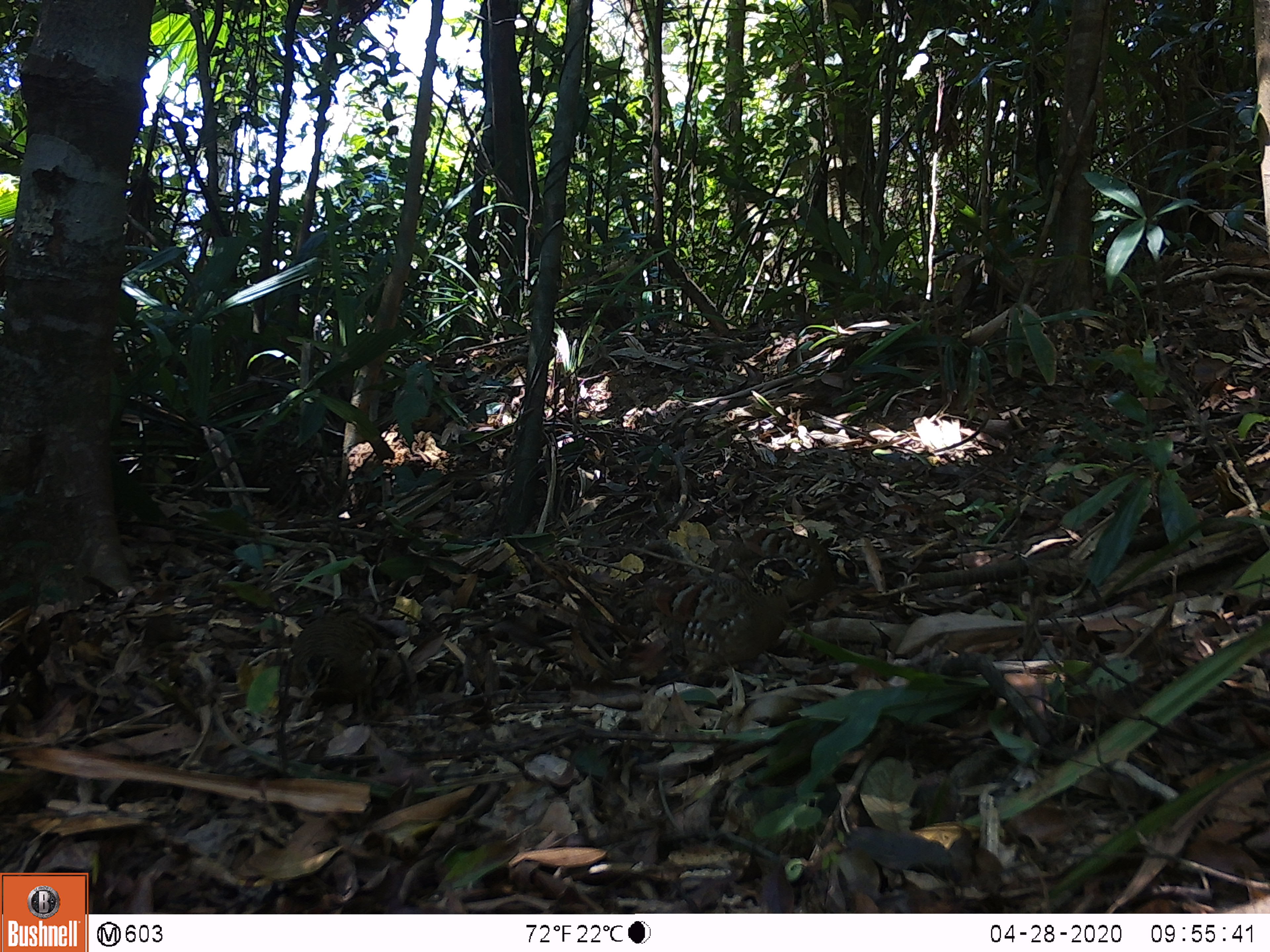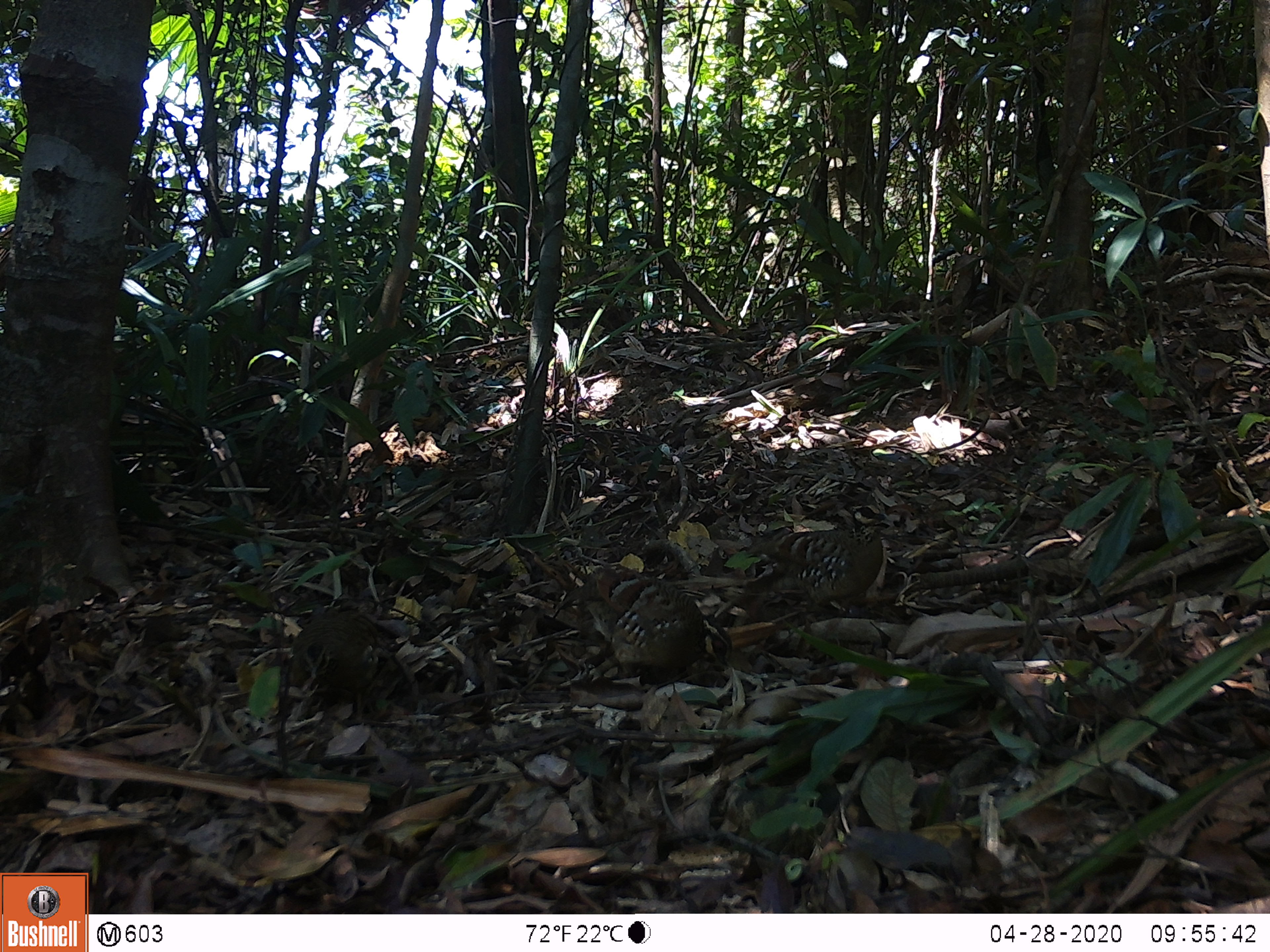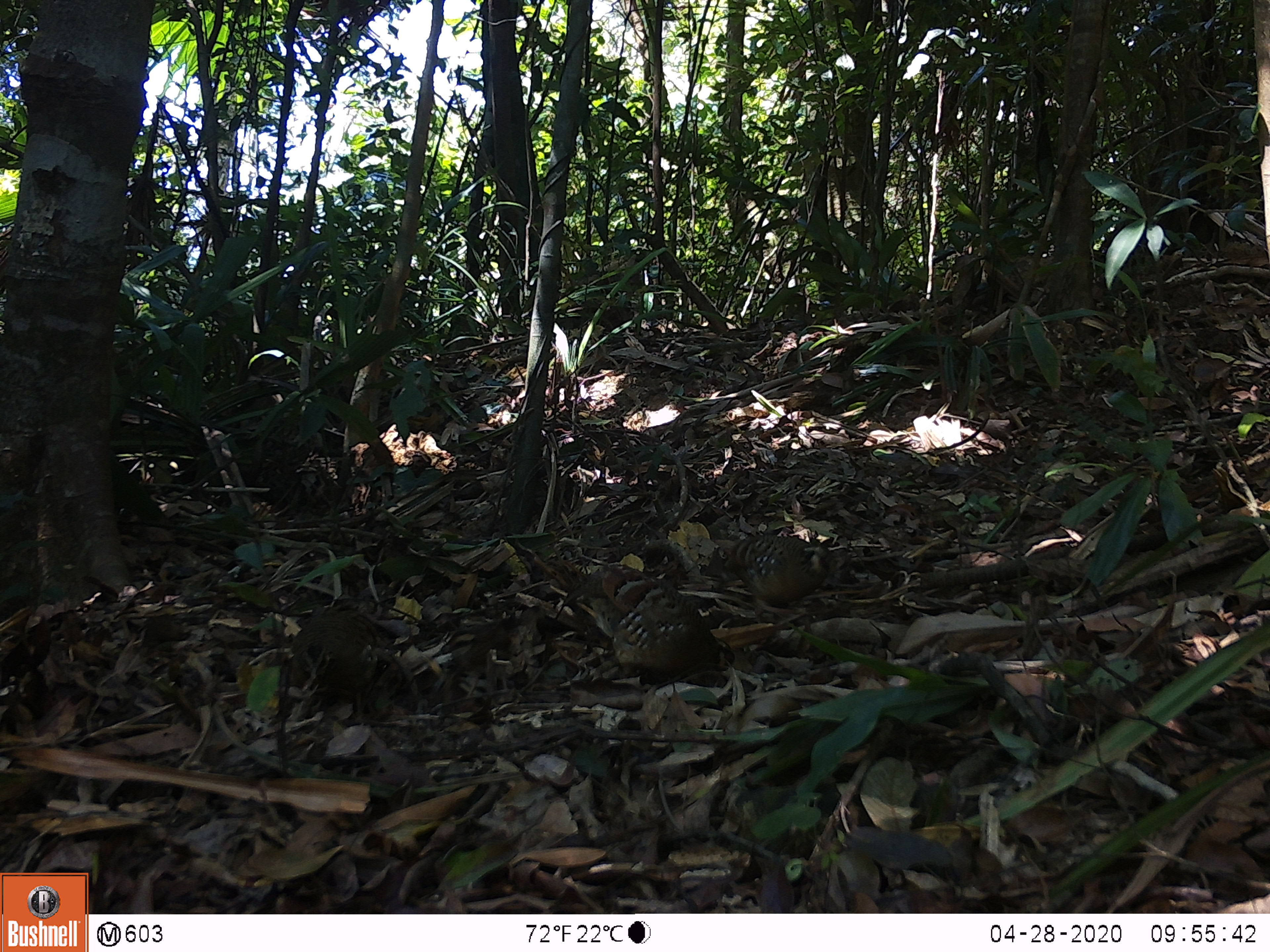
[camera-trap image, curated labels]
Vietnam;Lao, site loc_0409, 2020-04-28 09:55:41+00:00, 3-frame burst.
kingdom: Animalia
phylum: Chordata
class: Aves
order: Galliformes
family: Phasianidae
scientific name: Phasianidae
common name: partridge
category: unidentified partridge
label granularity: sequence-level